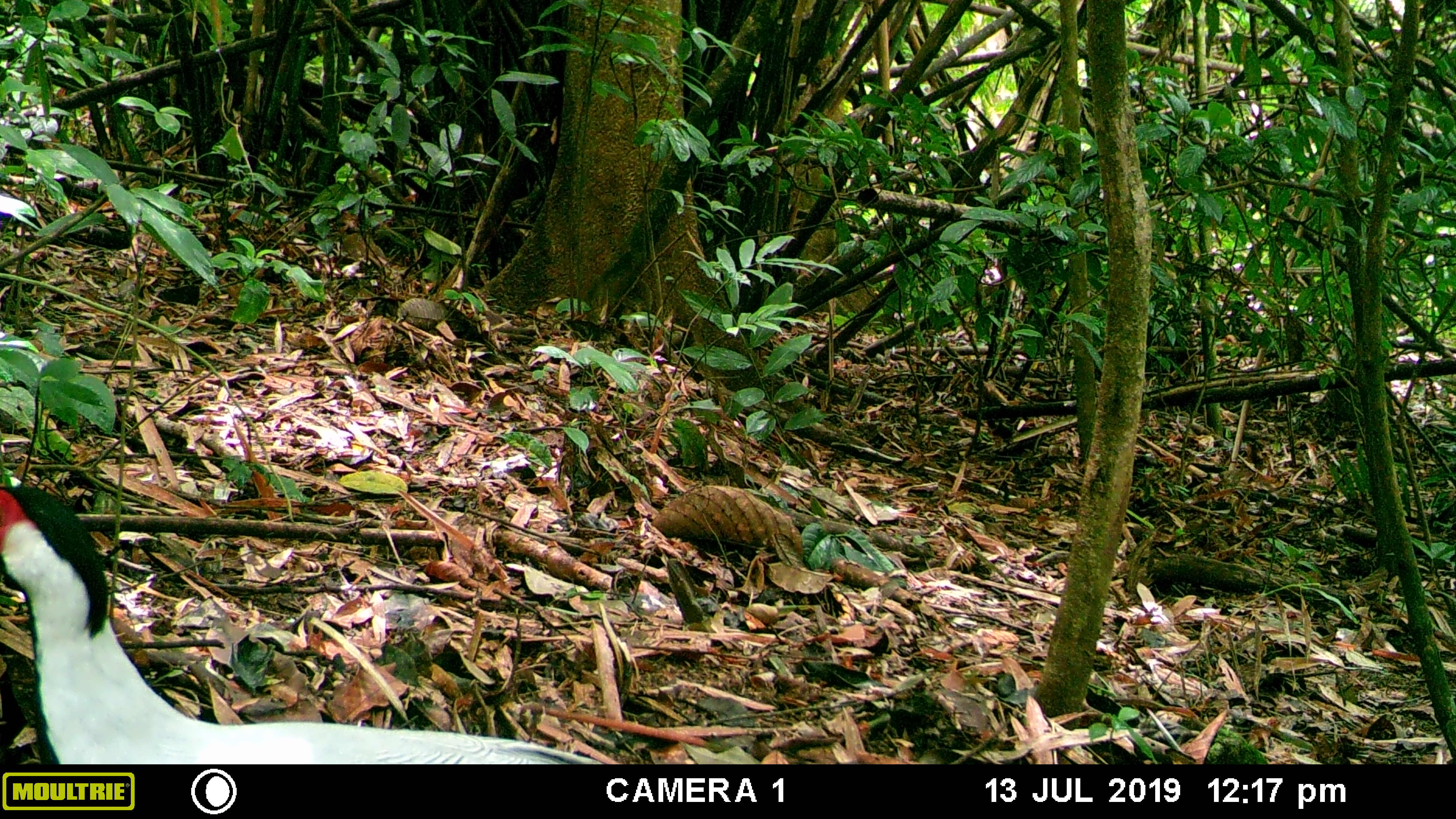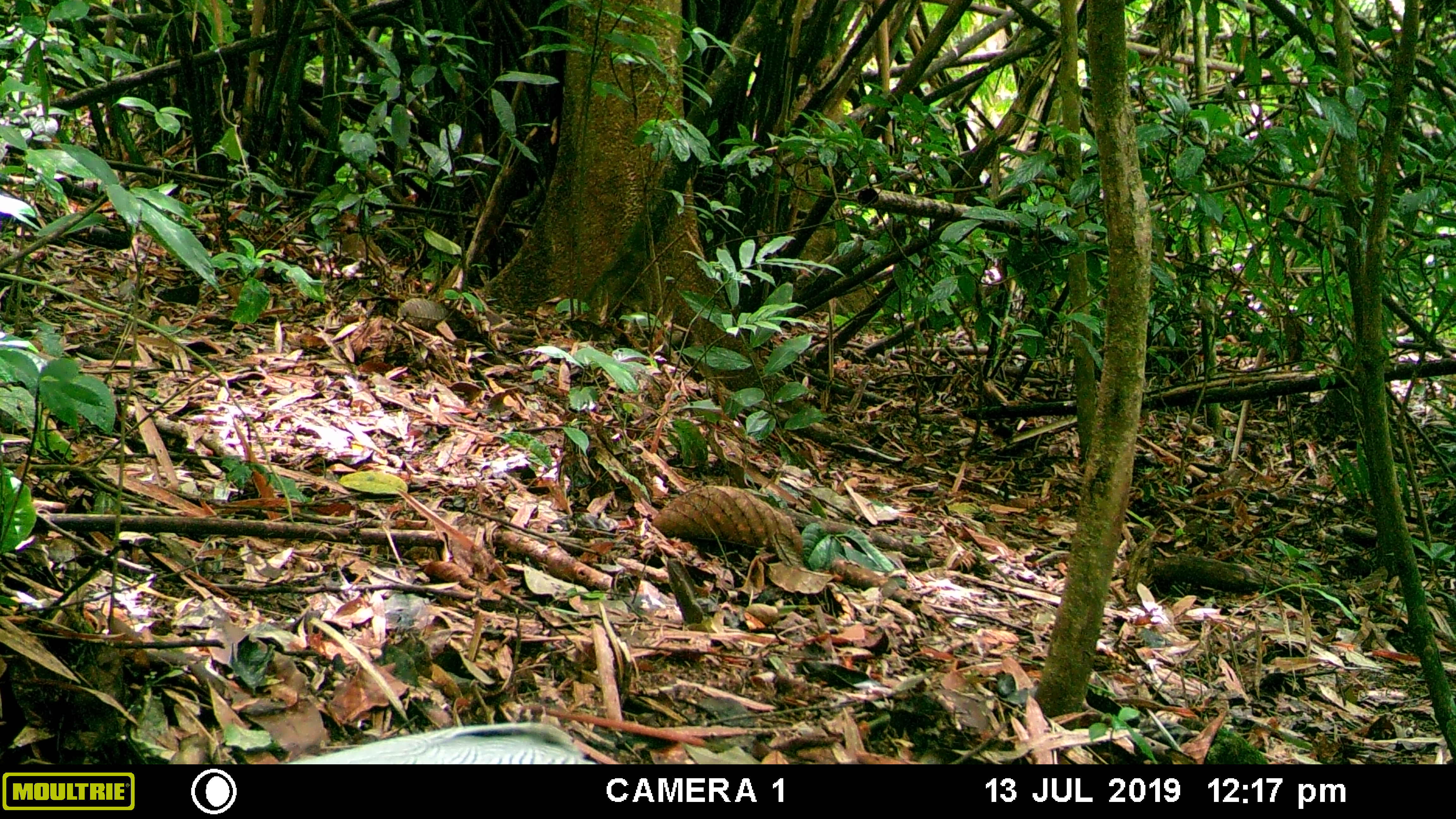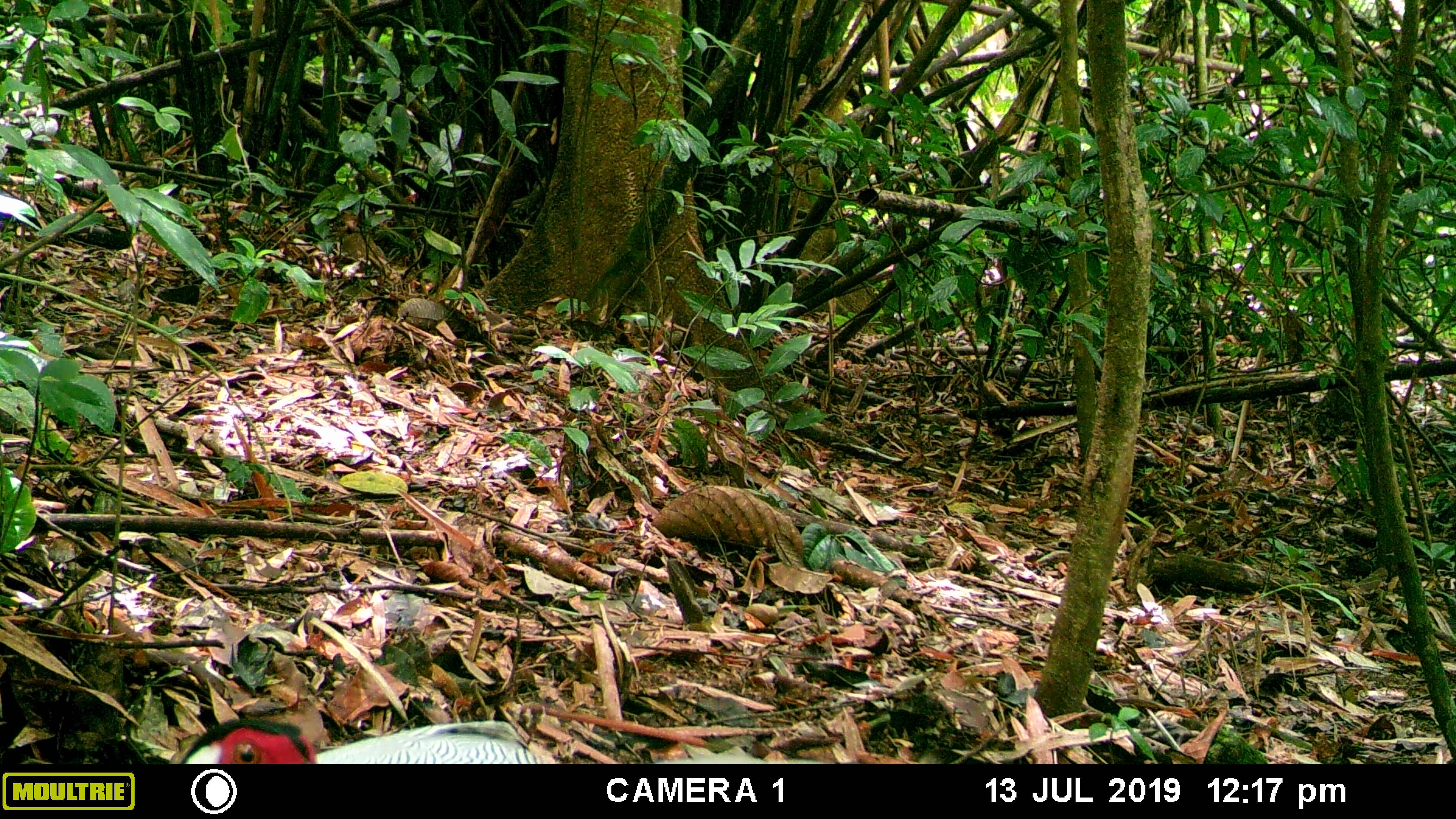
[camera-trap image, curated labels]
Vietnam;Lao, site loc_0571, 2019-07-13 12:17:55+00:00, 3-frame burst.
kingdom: Animalia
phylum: Chordata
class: Aves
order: Galliformes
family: Phasianidae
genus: Lophura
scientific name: Lophura nycthemera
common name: silver pheasant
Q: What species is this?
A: Silver pheasant (Lophura nycthemera).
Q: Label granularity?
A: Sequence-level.